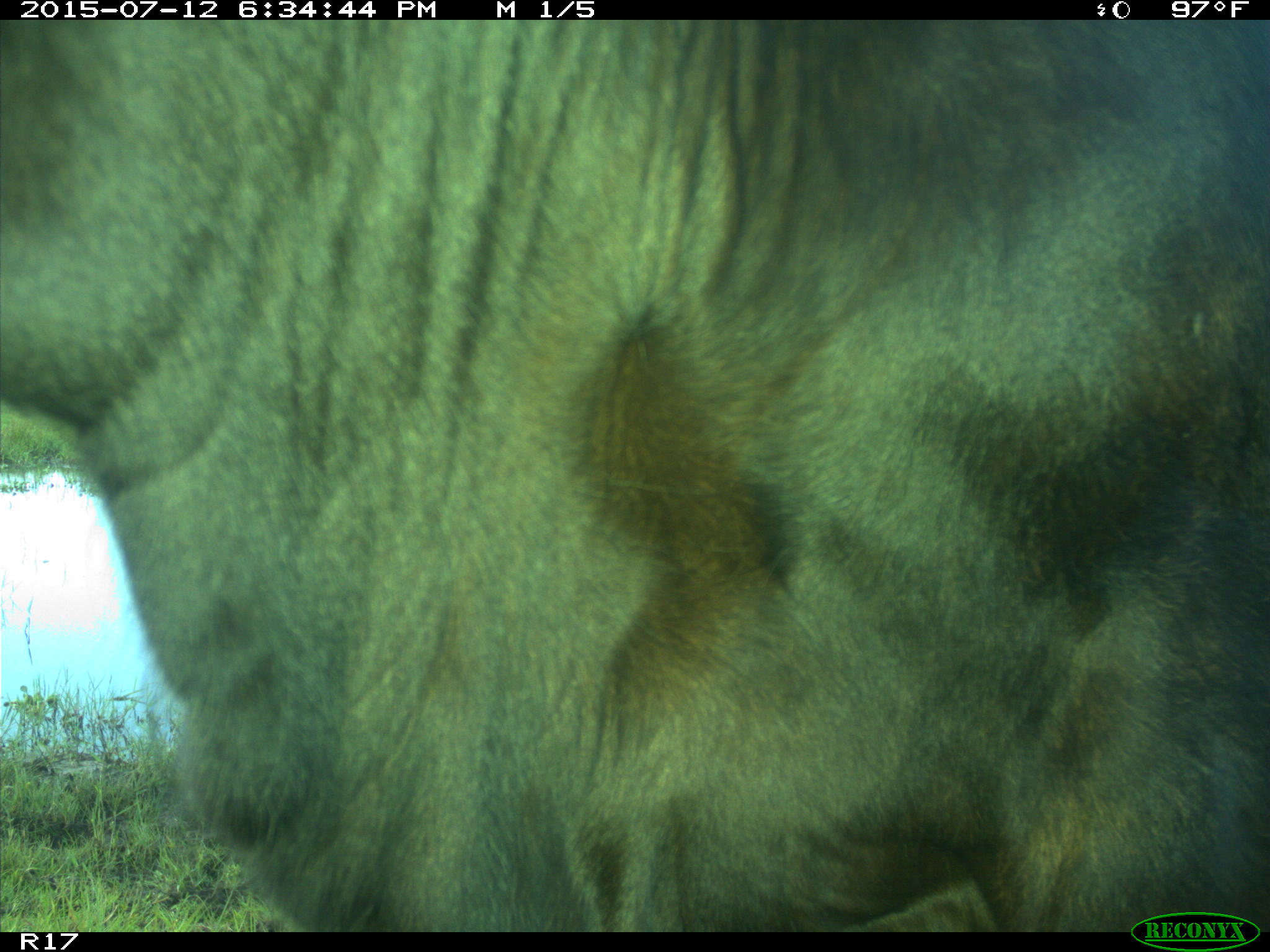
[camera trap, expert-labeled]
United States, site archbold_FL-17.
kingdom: Animalia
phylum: Chordata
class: Mammalia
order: Artiodactyla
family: Bovidae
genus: Bos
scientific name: Bos taurus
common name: domestic cow